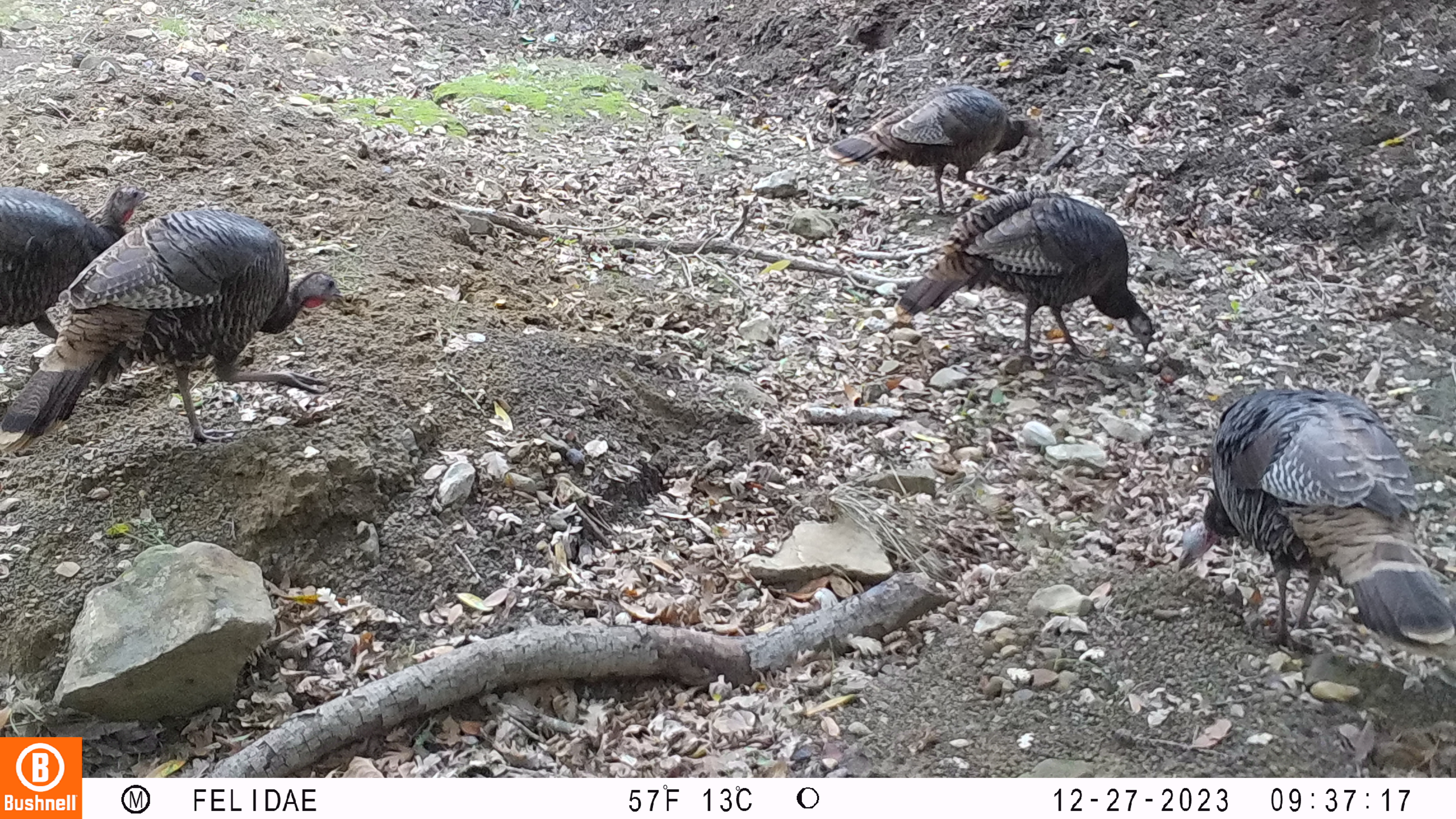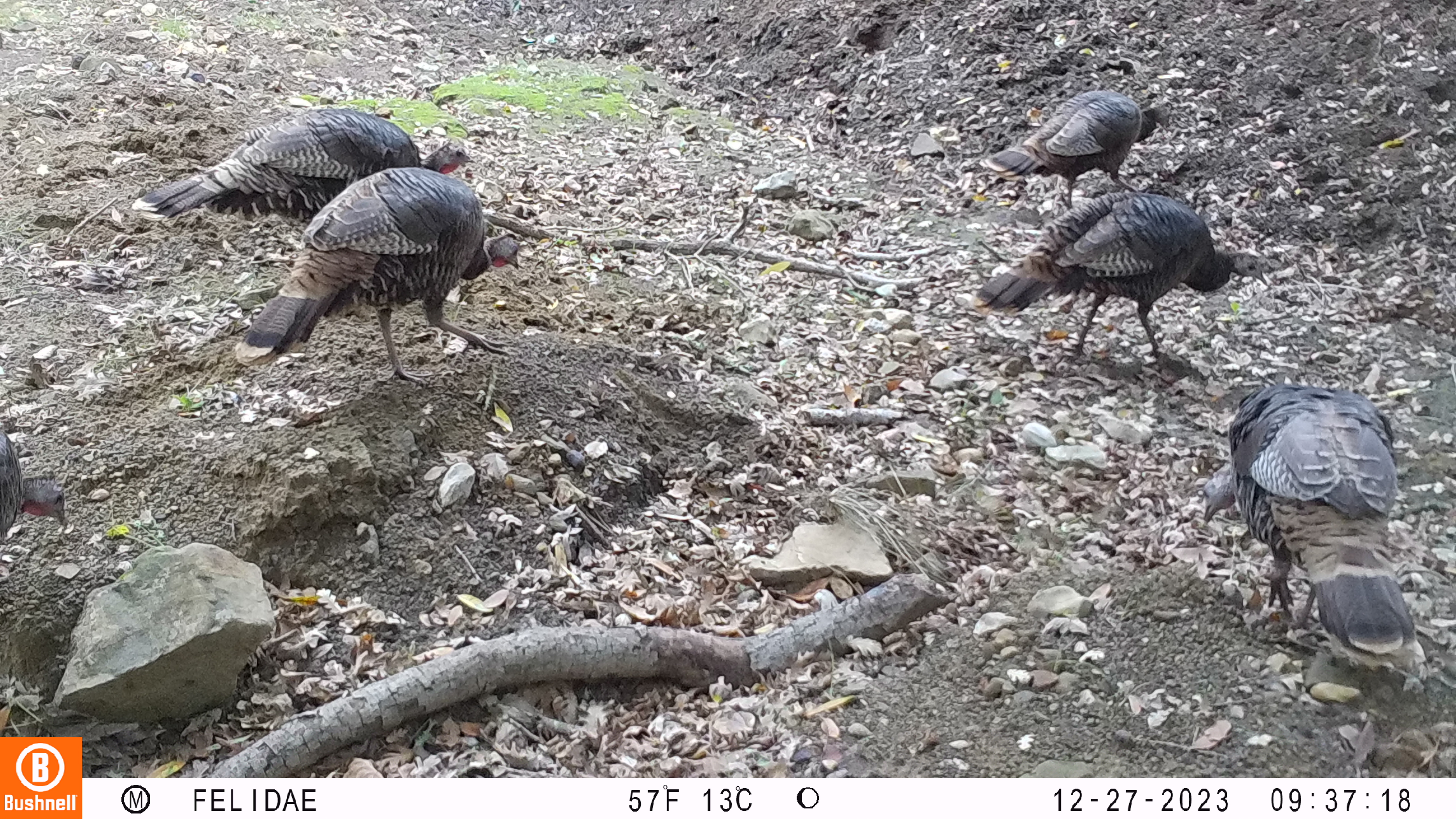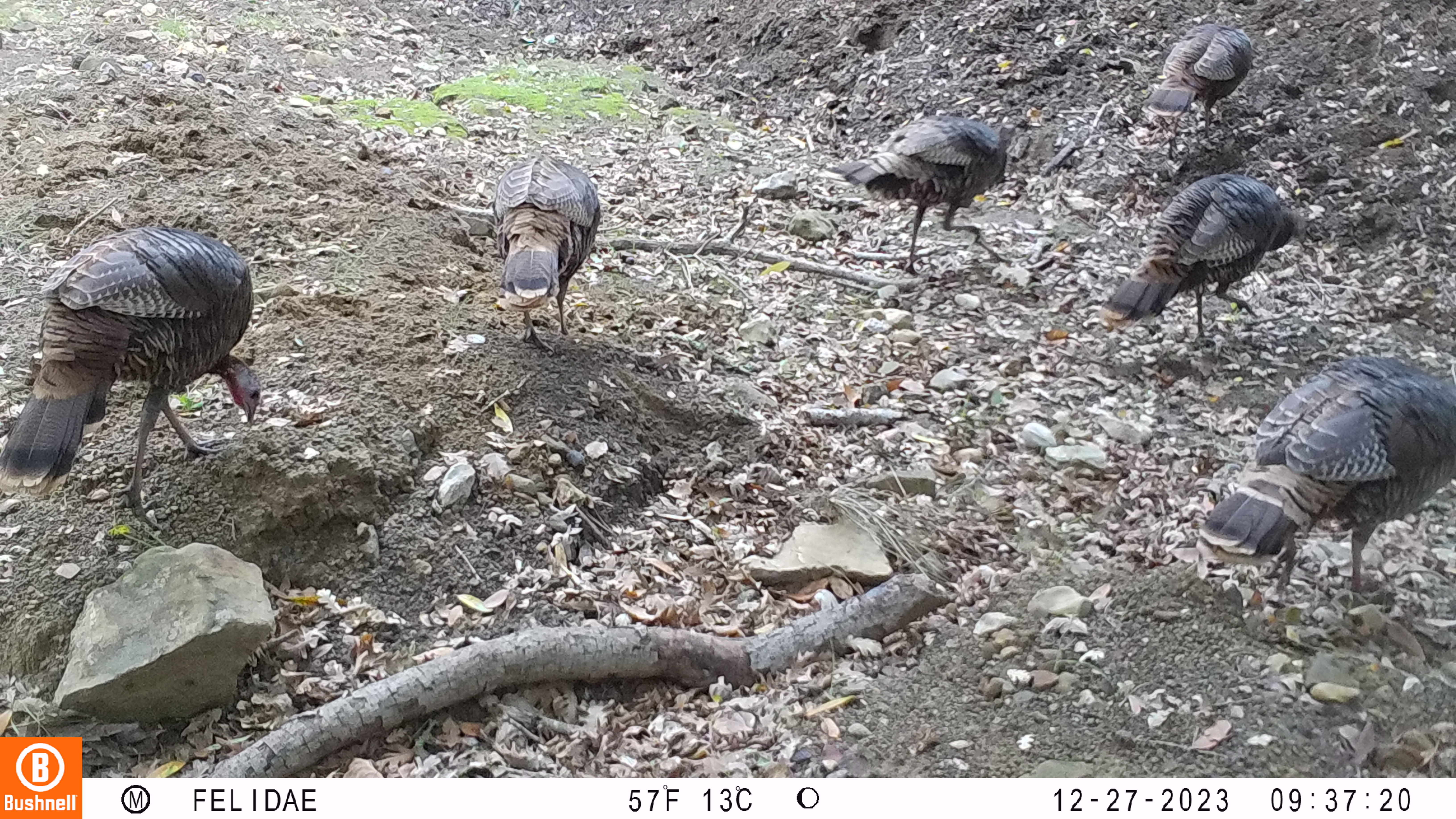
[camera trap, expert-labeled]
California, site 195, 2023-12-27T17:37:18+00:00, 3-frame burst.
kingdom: Animalia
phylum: Chordata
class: Aves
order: Galliformes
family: Phasianidae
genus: Meleagris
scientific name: Meleagris gallopavo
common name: turkey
Turkey (Meleagris gallopavo).